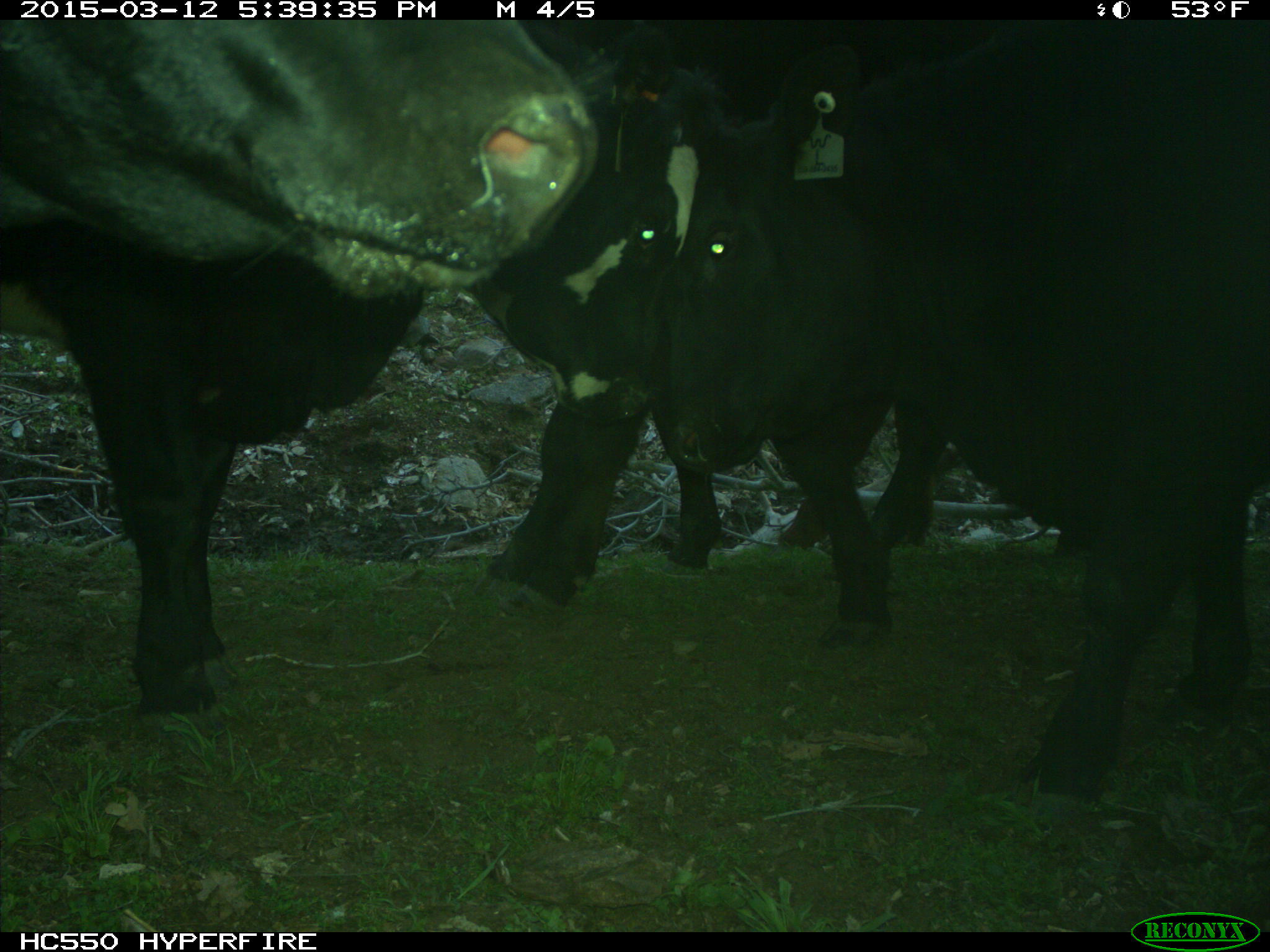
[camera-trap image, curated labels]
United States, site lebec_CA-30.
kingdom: Animalia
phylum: Chordata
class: Mammalia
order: Artiodactyla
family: Bovidae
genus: Bos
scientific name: Bos taurus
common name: domestic cow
Bos taurus (domestic cow).